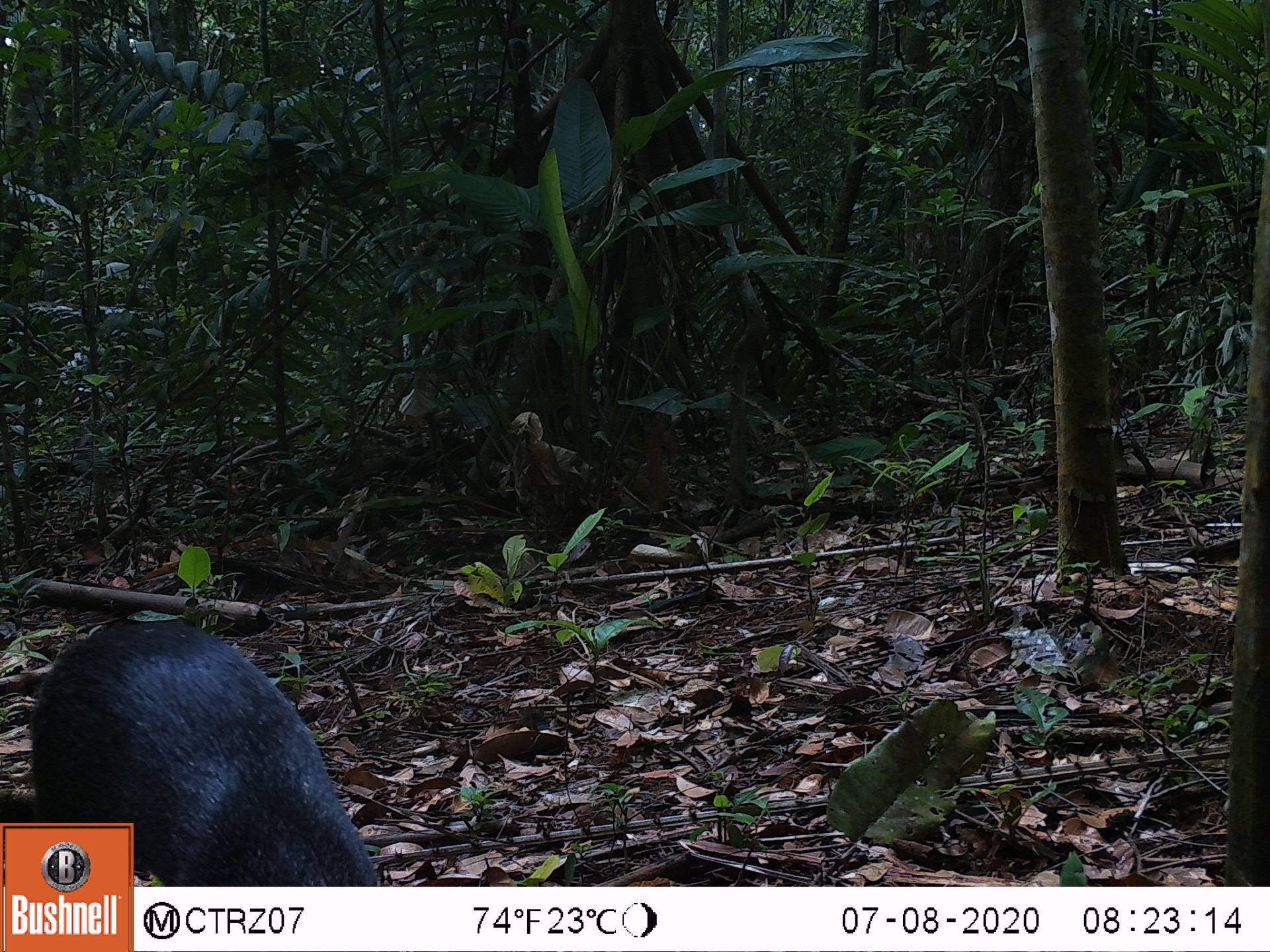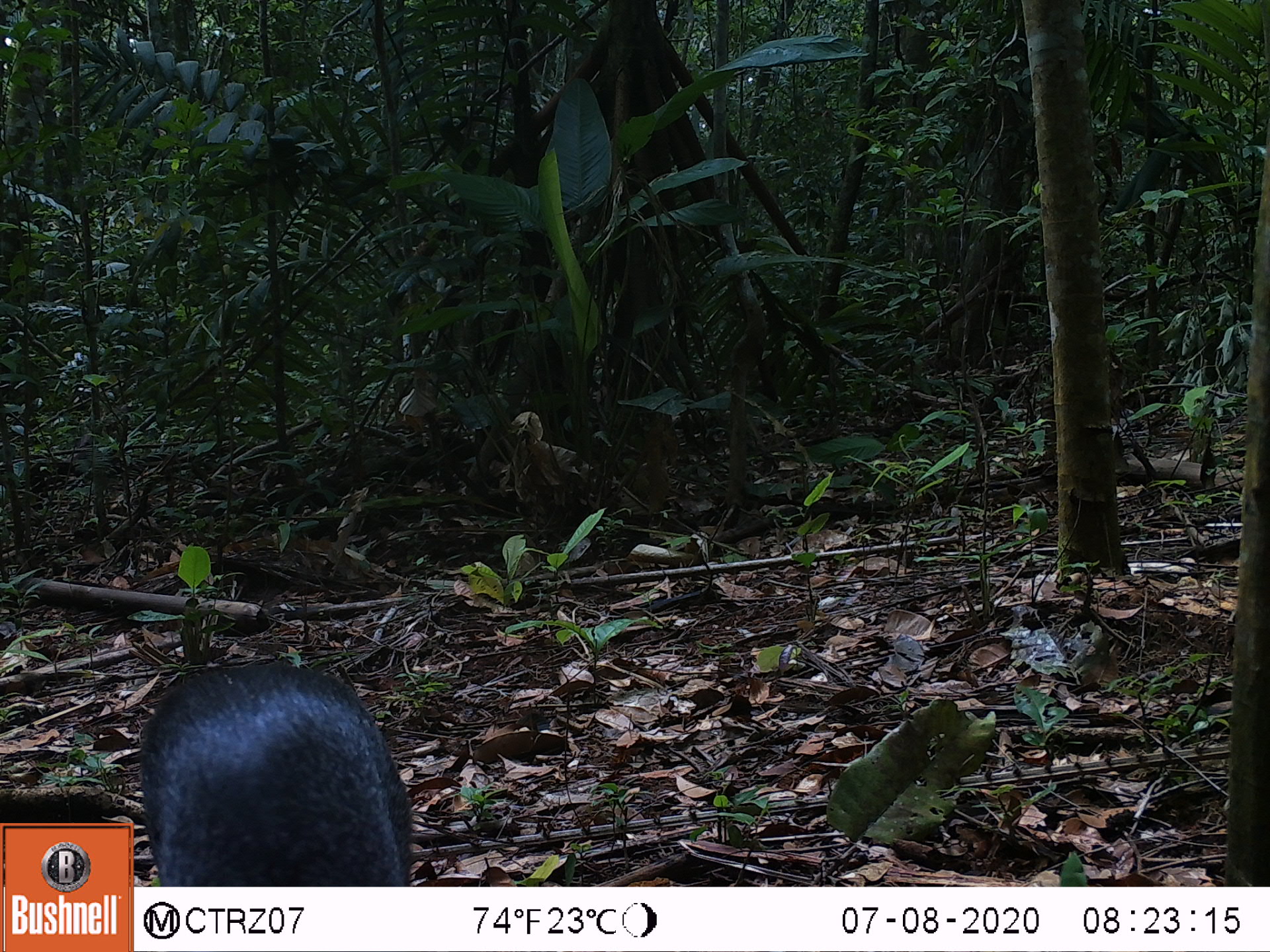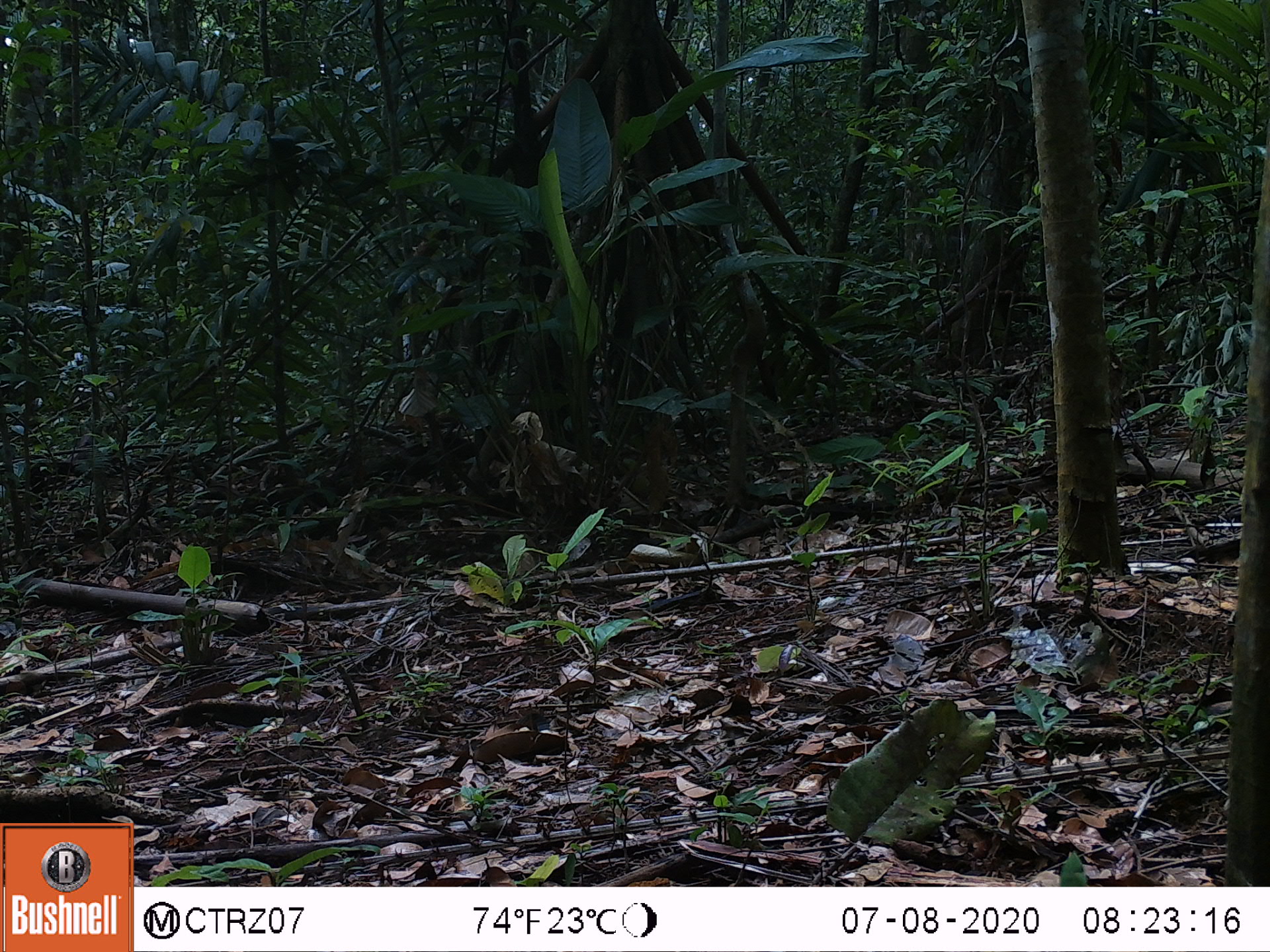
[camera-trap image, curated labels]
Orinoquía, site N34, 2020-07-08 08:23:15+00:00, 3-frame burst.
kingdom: Animalia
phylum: Chordata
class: Mammalia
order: Rodentia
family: Dasyproctidae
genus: Dasyprocta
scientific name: Dasyprocta fuliginosa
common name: black agouti